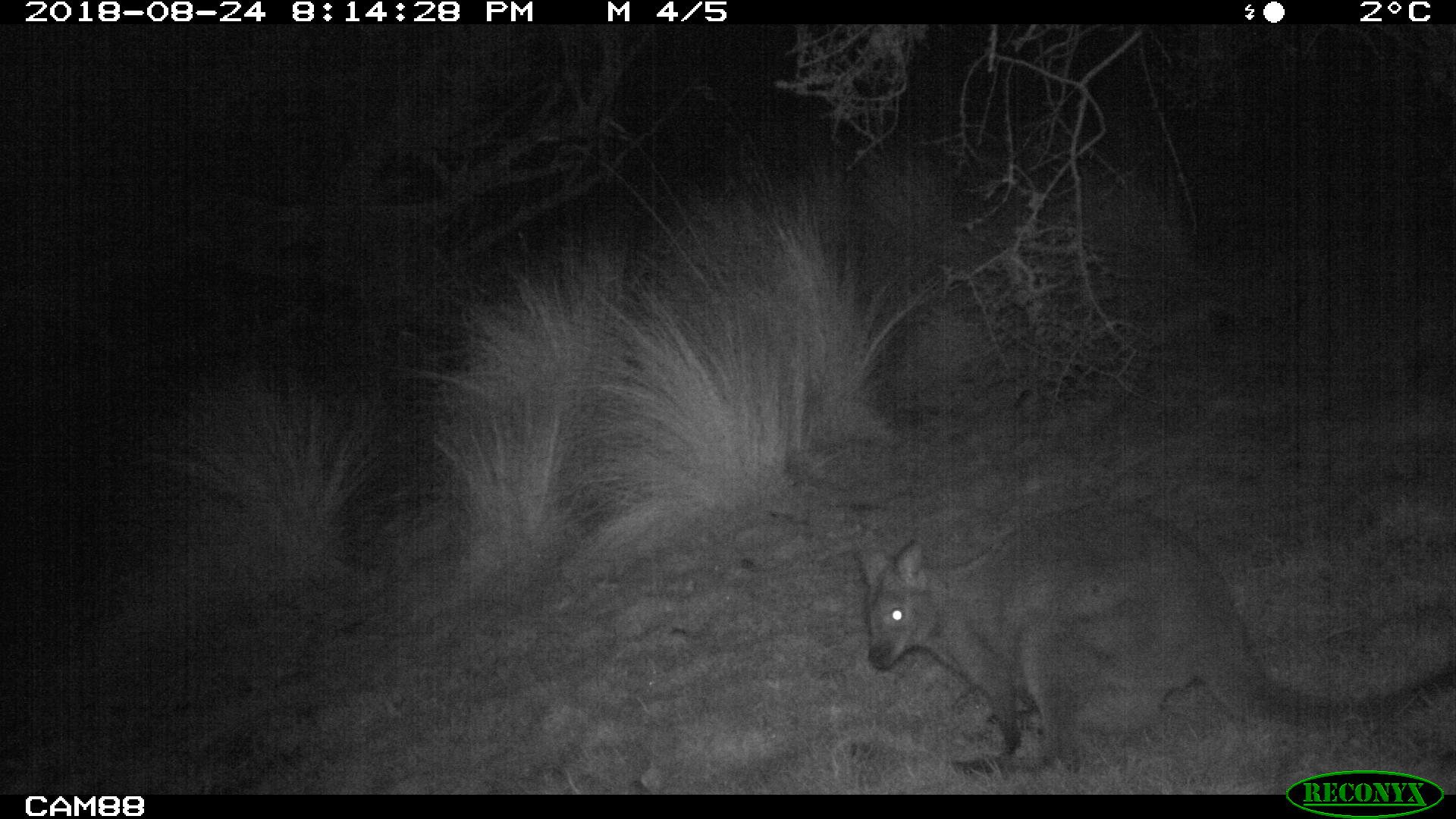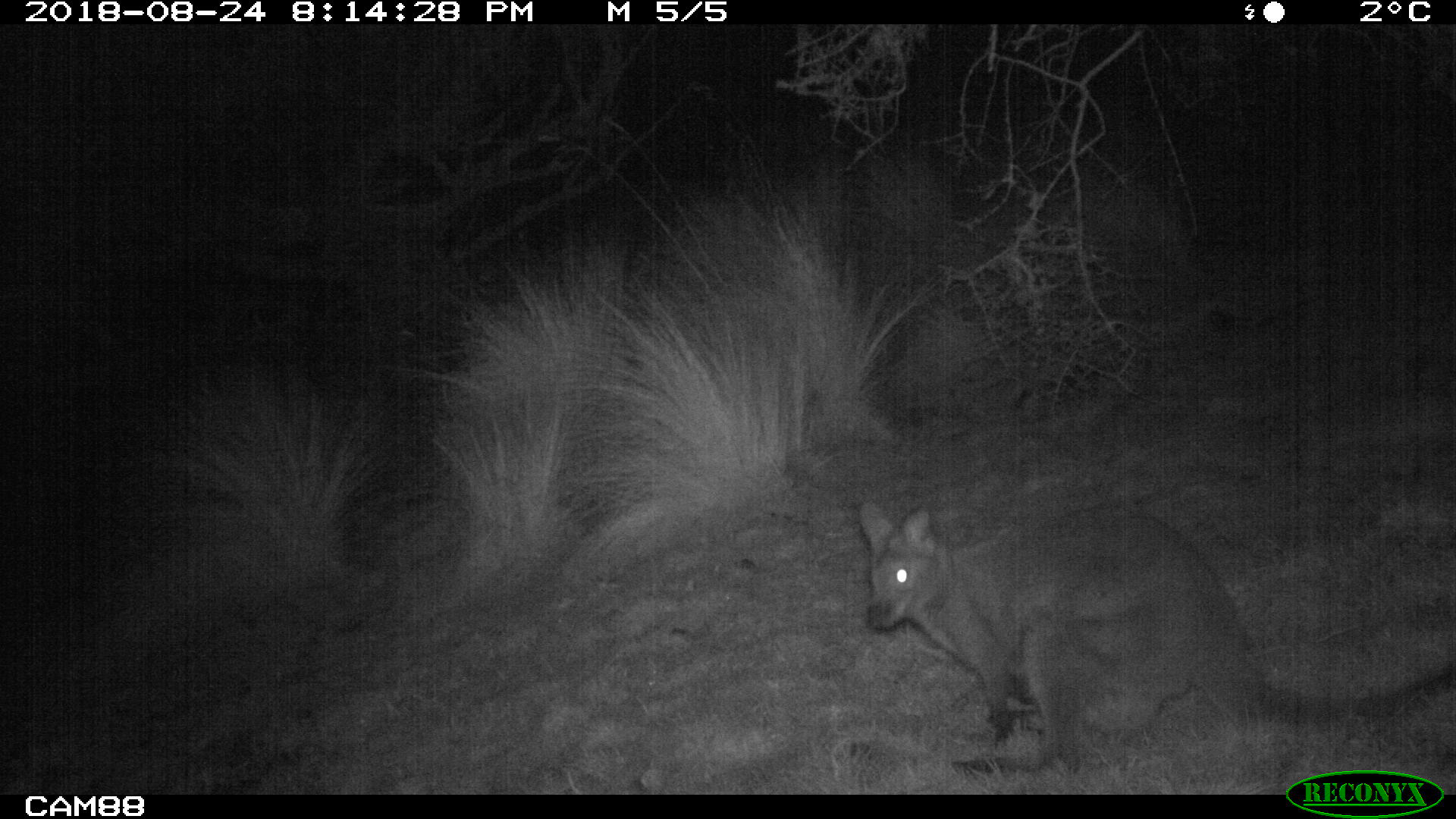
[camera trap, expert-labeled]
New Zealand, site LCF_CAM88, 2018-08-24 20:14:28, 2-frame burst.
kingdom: Animalia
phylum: Chordata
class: Mammalia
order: Diprotodontia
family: Macropodidae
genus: Notamacropus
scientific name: Notamacropus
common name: wallaby